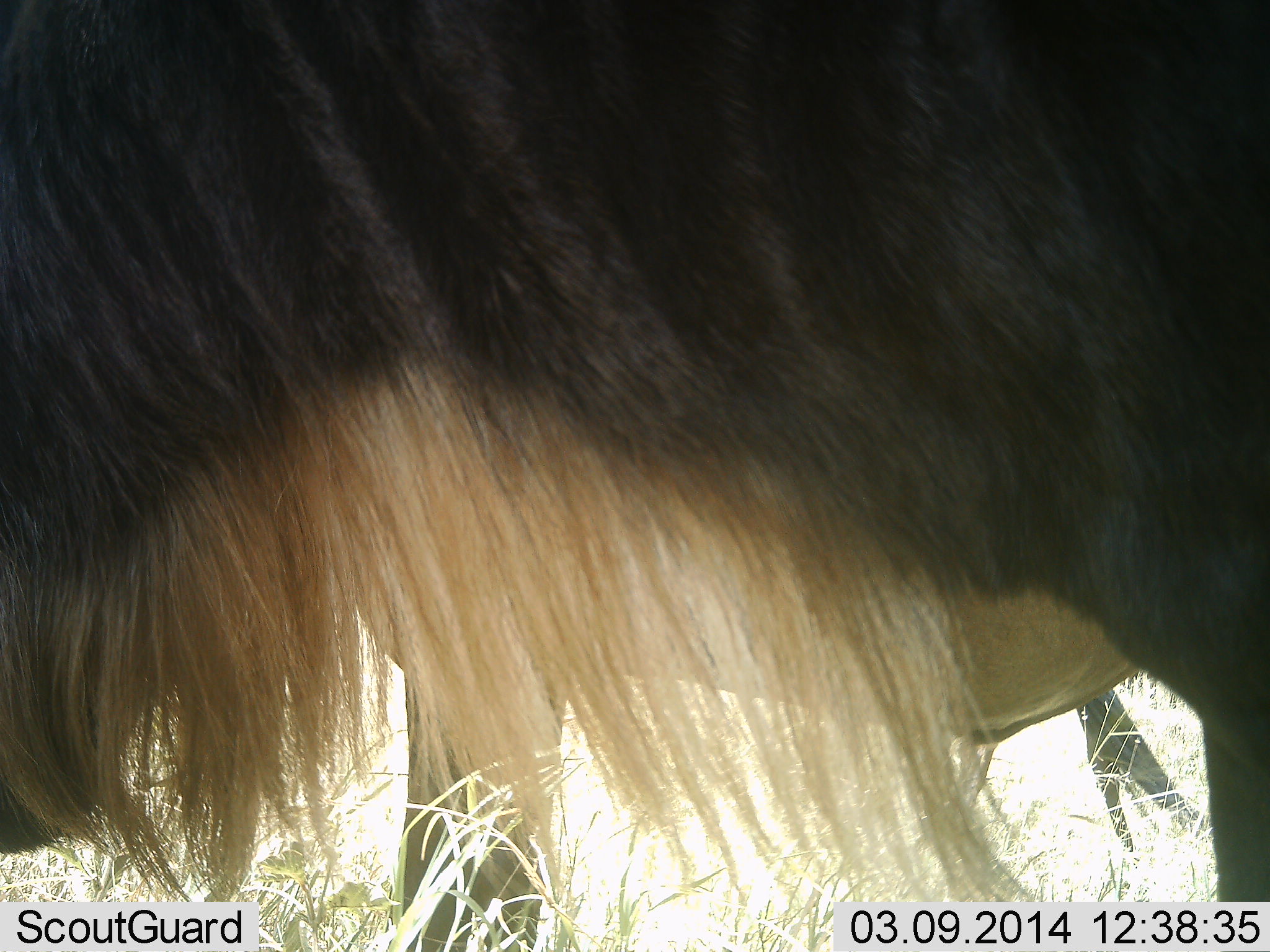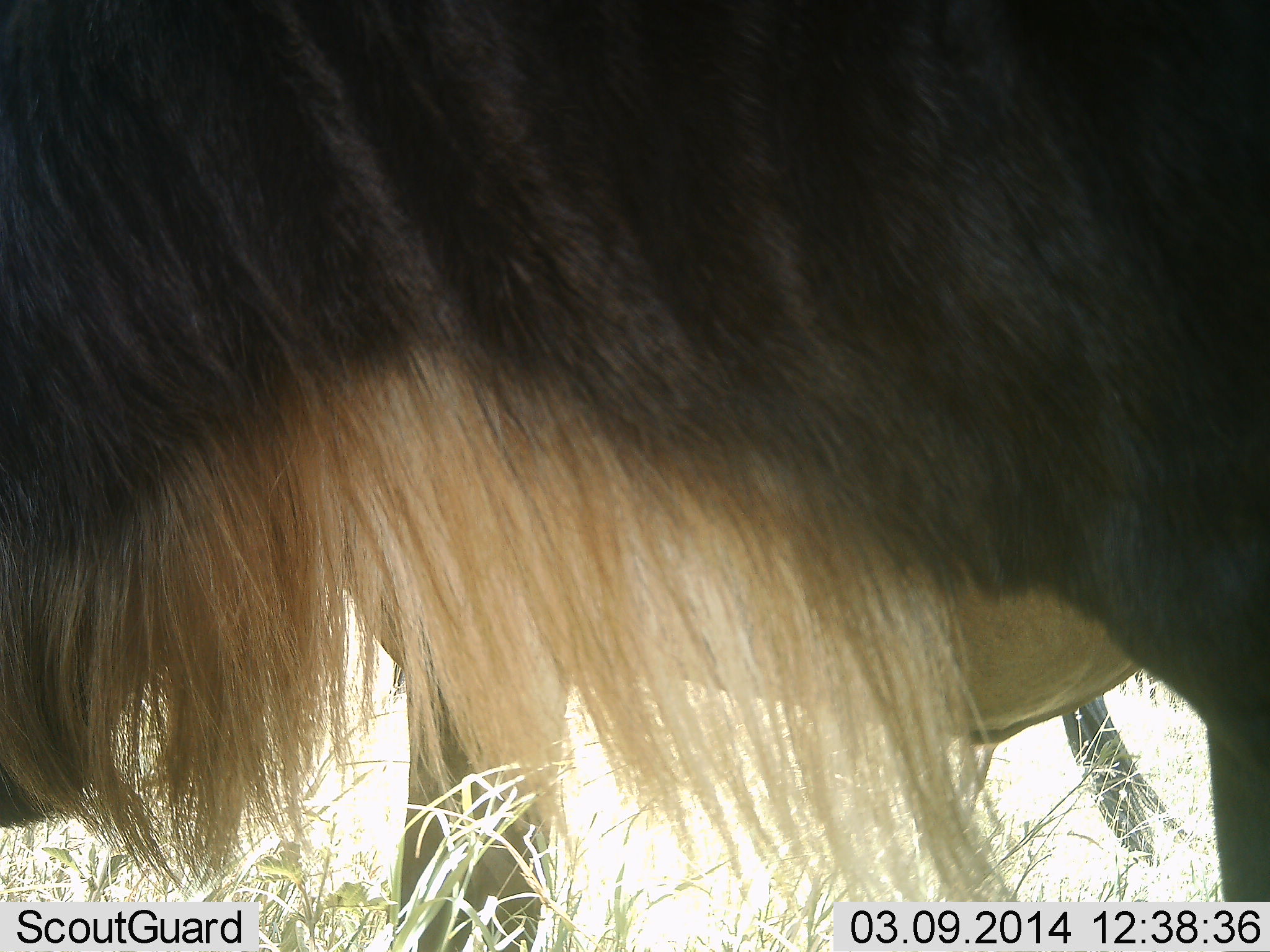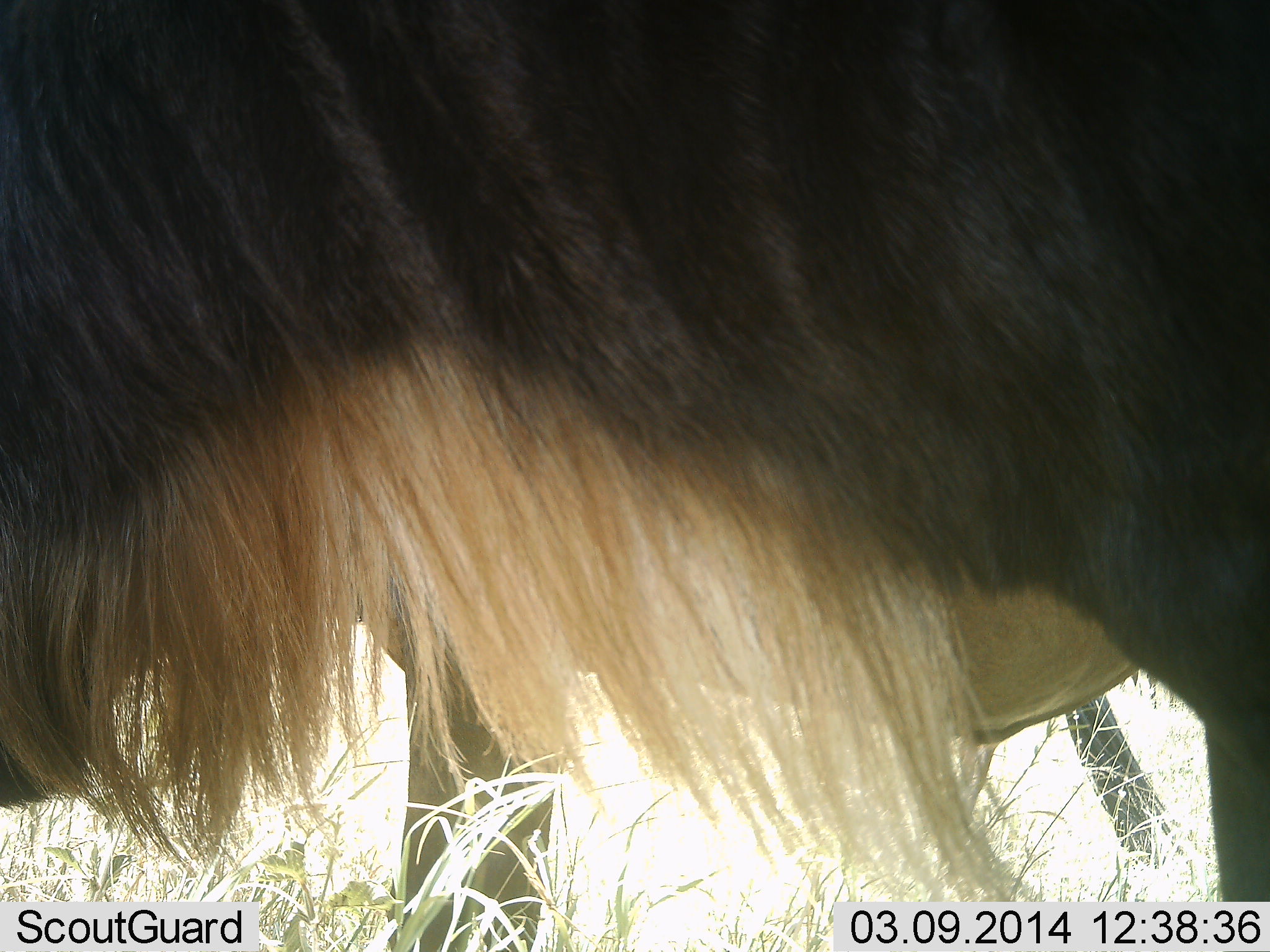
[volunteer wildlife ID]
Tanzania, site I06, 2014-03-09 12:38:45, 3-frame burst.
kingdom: Animalia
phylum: Chordata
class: Mammalia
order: Artiodactyla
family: Bovidae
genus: Connochaetes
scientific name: Connochaetes taurinus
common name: blue wildebeest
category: wildebeest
Wildebeest (blue wildebeest) (Connochaetes taurinus), count 2. Behavior (volunteer vote fractions): standing 100%, resting 0%, moving 0%, interacting 0%. Young present (vote fraction): 0%. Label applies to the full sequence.